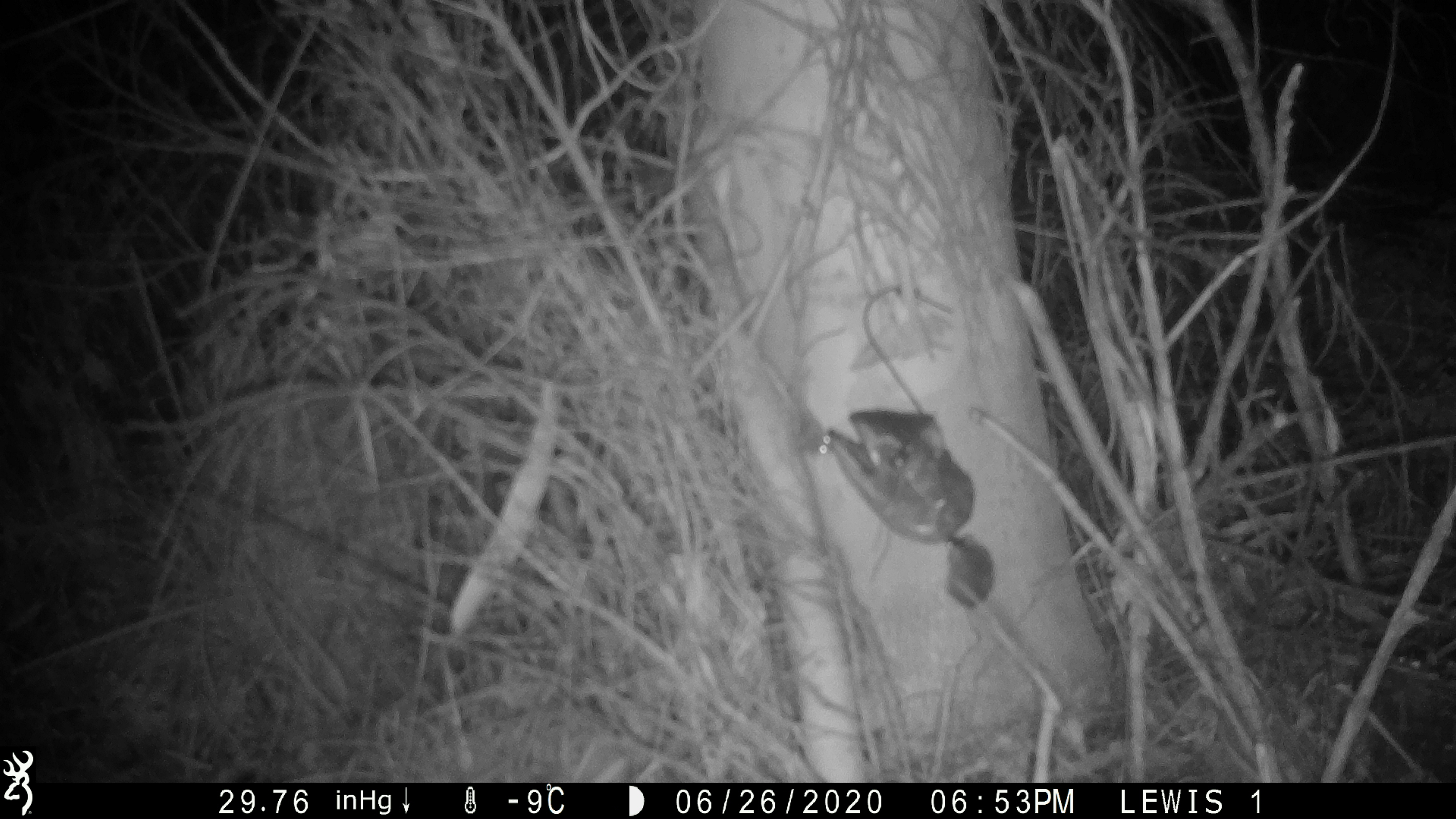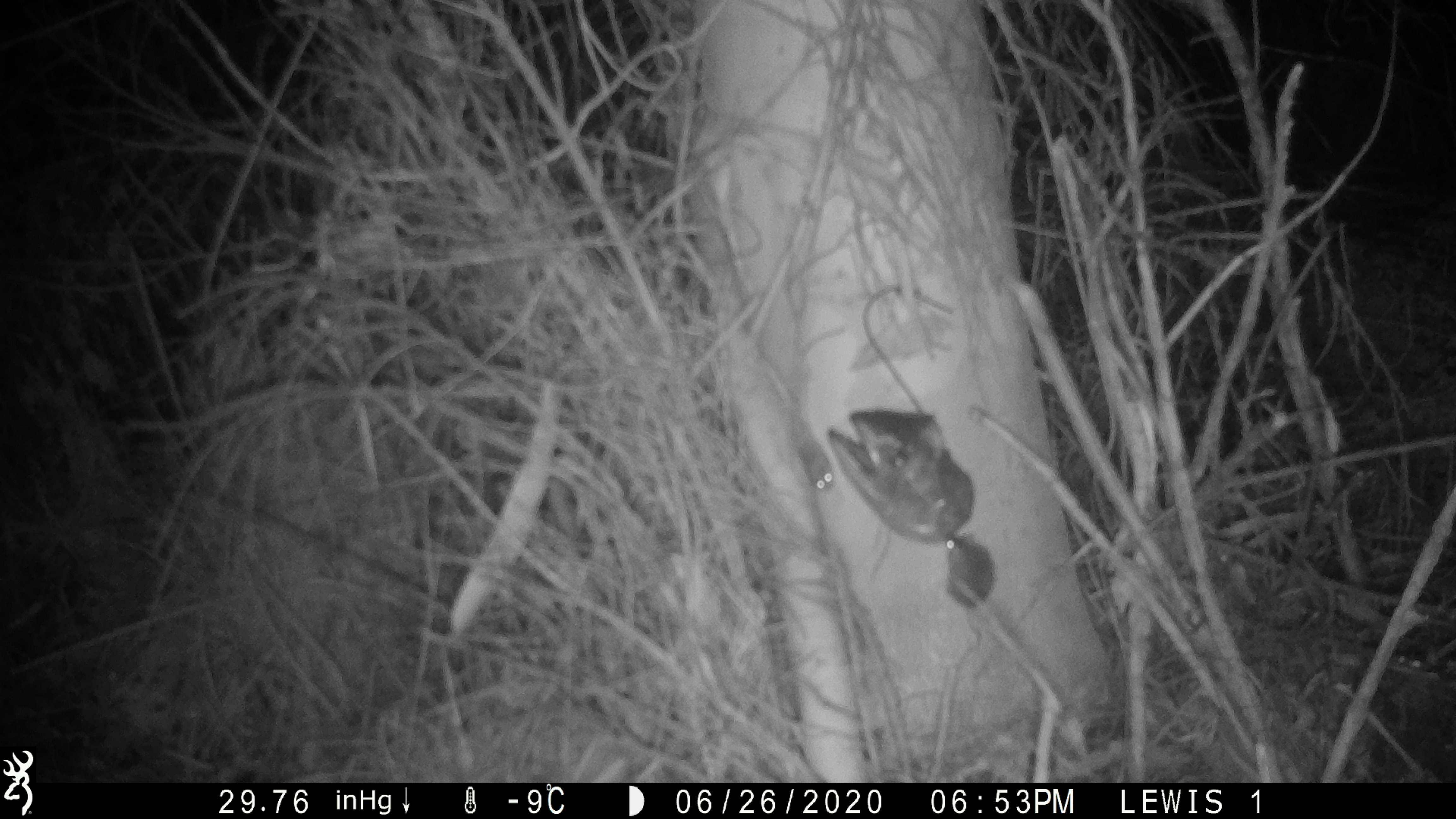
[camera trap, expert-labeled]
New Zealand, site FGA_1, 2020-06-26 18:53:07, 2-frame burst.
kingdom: Animalia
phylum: Chordata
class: Mammalia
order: Rodentia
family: Muridae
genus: Mus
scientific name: Mus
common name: mouse